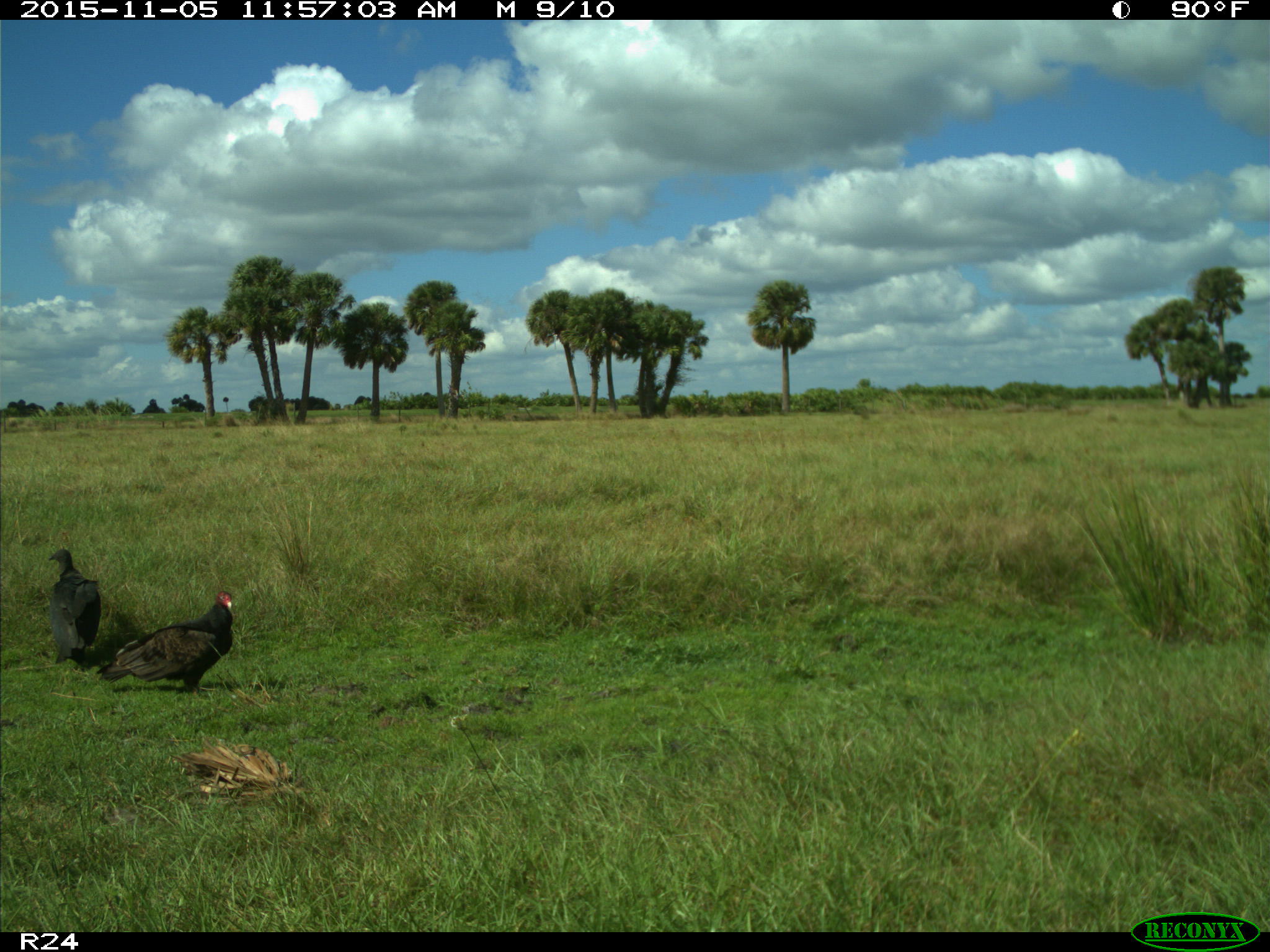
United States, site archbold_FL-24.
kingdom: Animalia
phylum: Chordata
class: Aves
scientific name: Aves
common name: birds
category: unidentified bird